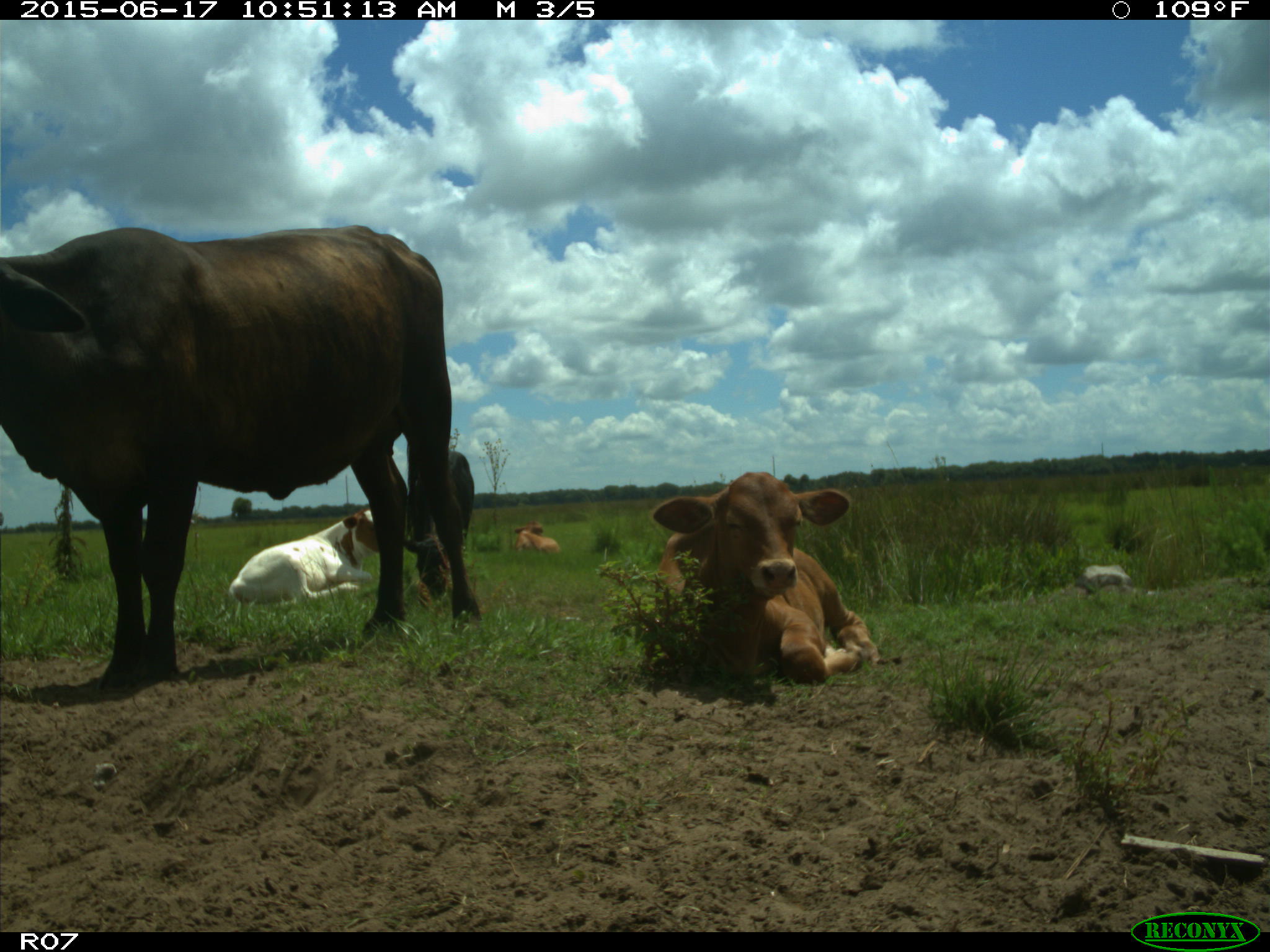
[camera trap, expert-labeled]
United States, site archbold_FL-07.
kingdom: Animalia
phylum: Chordata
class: Mammalia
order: Artiodactyla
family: Bovidae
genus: Bos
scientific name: Bos taurus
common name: domestic cow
Bos taurus (domestic cow).